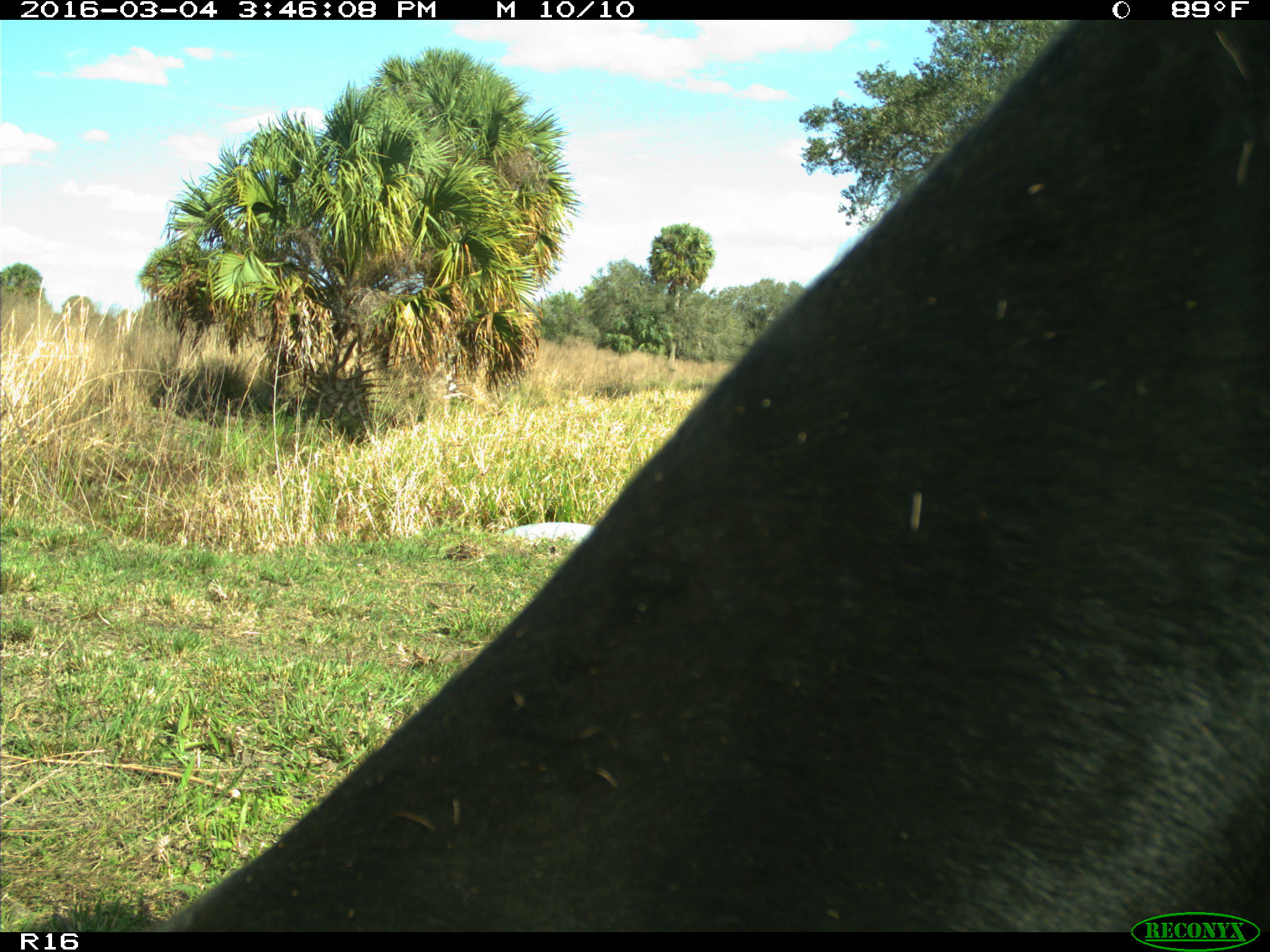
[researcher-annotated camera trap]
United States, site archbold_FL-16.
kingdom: Animalia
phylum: Chordata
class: Mammalia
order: Artiodactyla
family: Bovidae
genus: Bos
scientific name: Bos taurus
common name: domestic cow